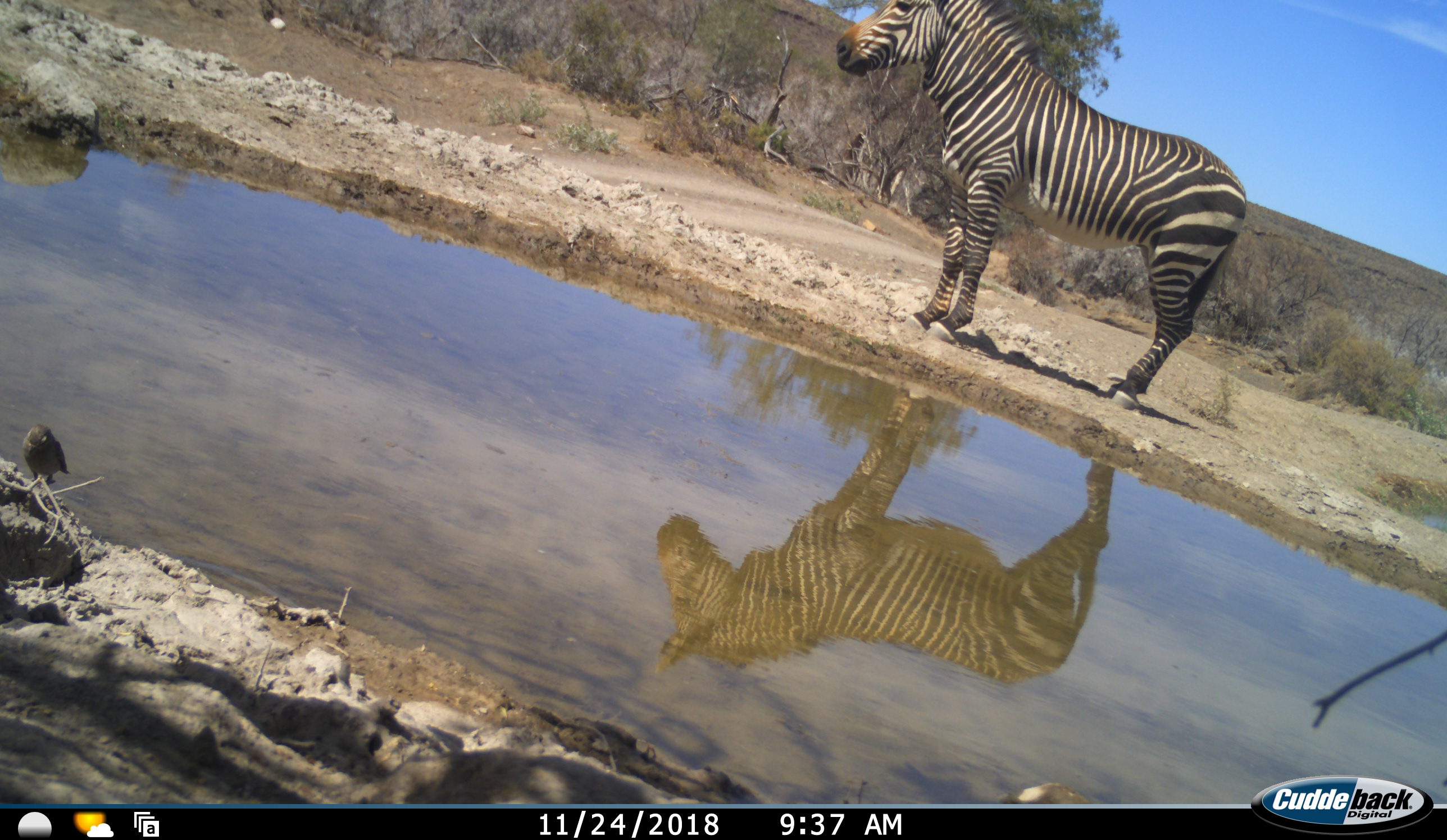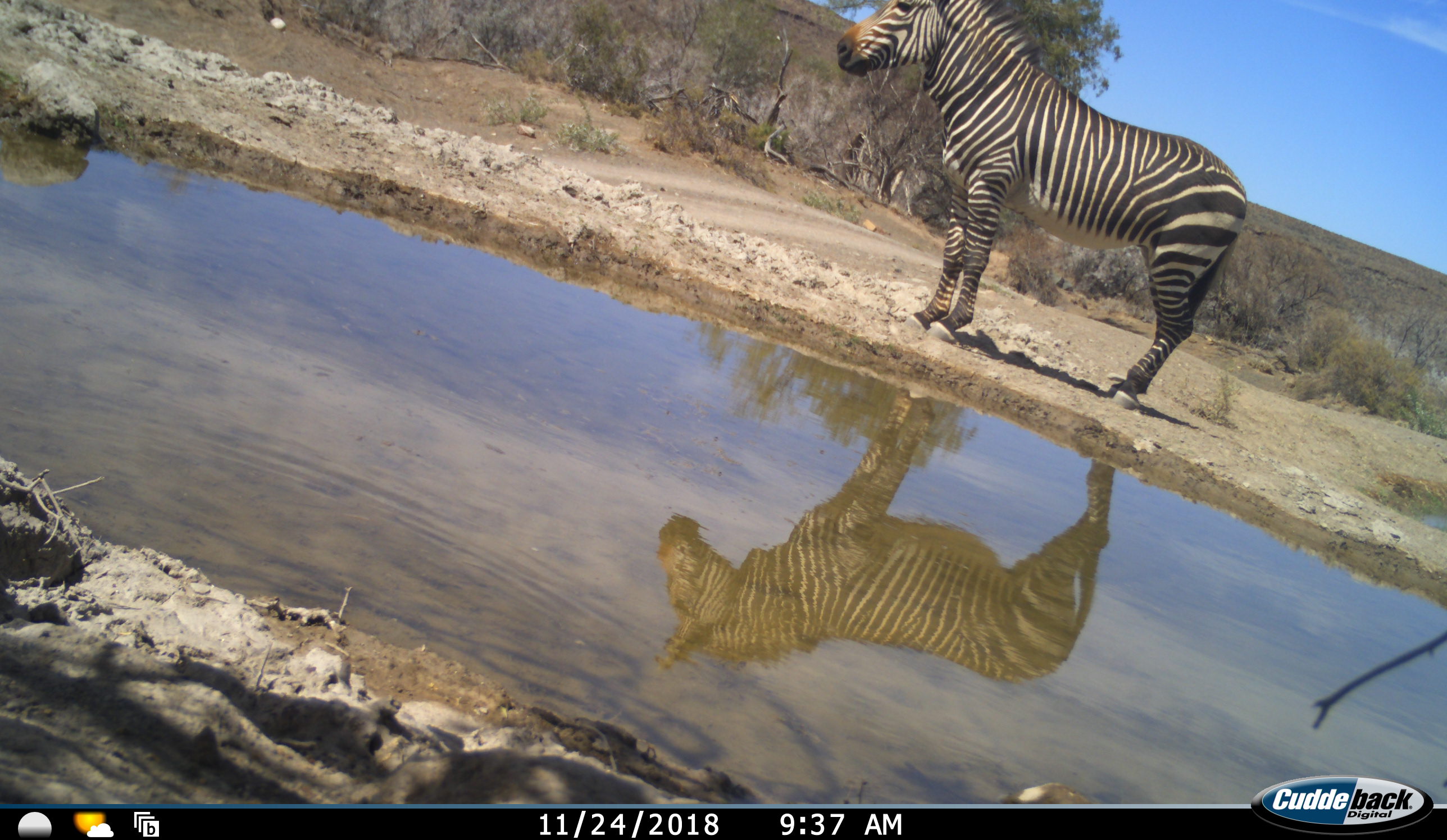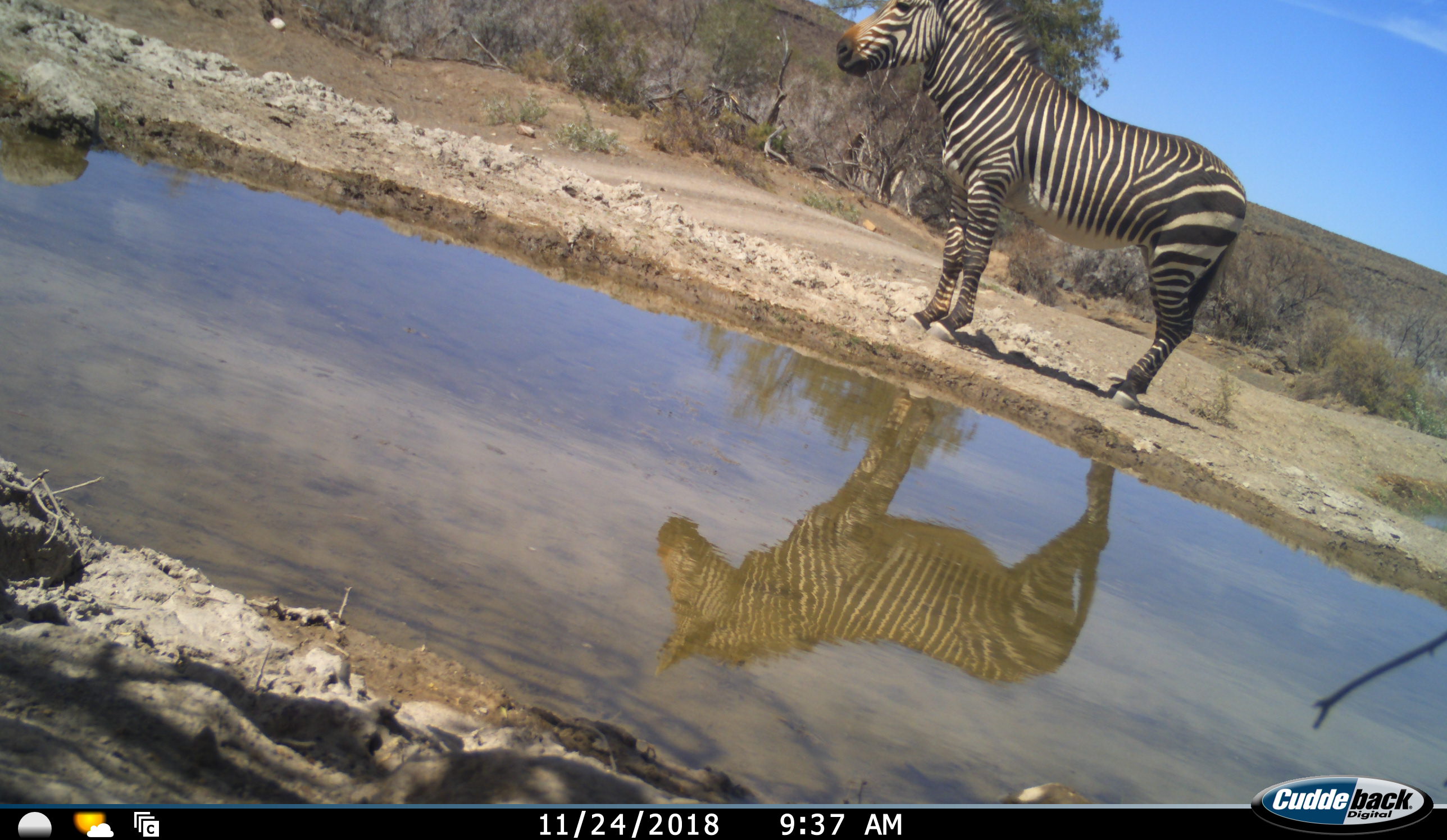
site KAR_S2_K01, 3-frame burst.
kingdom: Animalia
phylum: Chordata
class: Mammalia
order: Perissodactyla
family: Equidae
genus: Equus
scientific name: Equus zebra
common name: mountain zebra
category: zebramountain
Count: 1.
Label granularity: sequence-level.